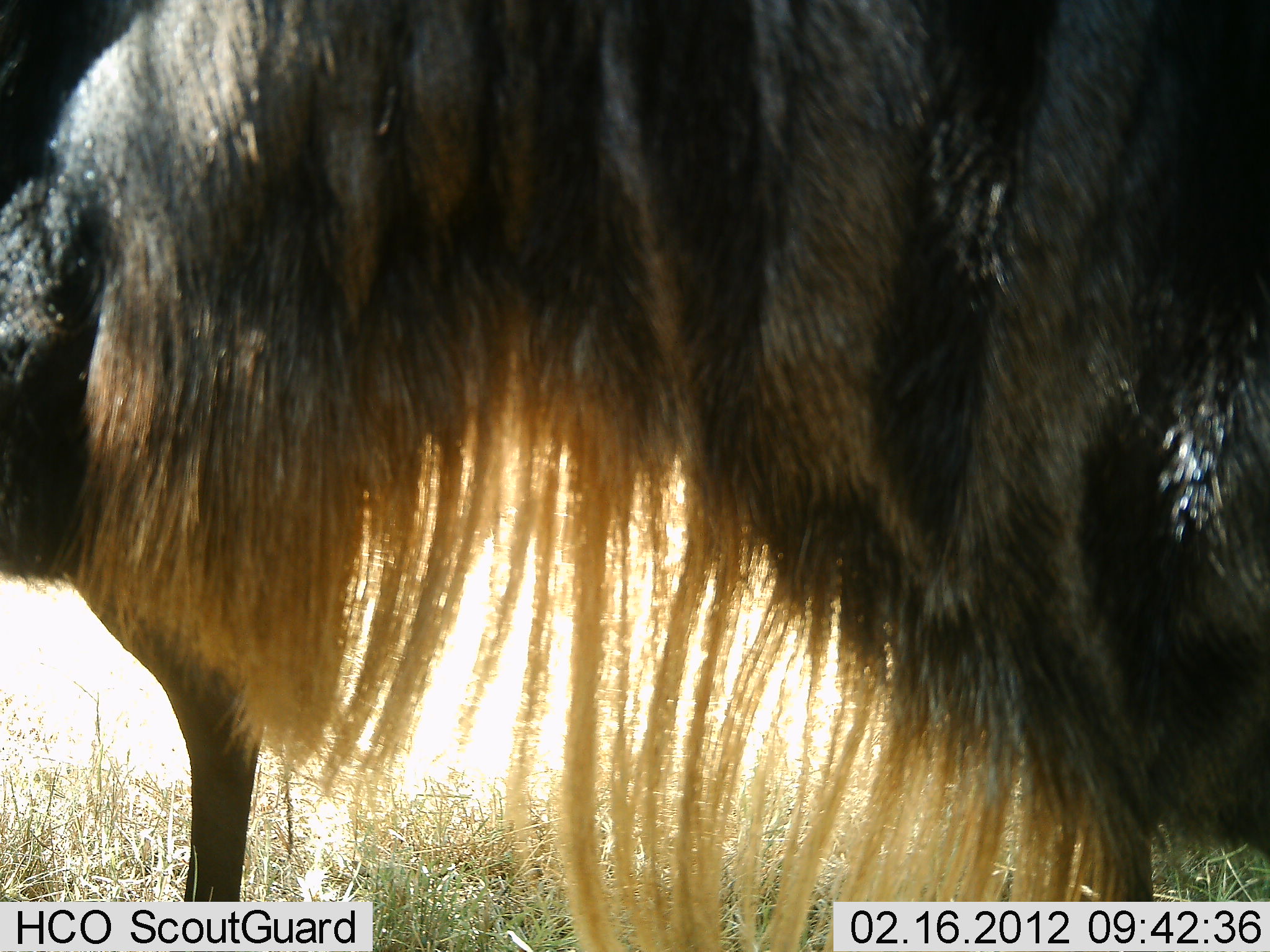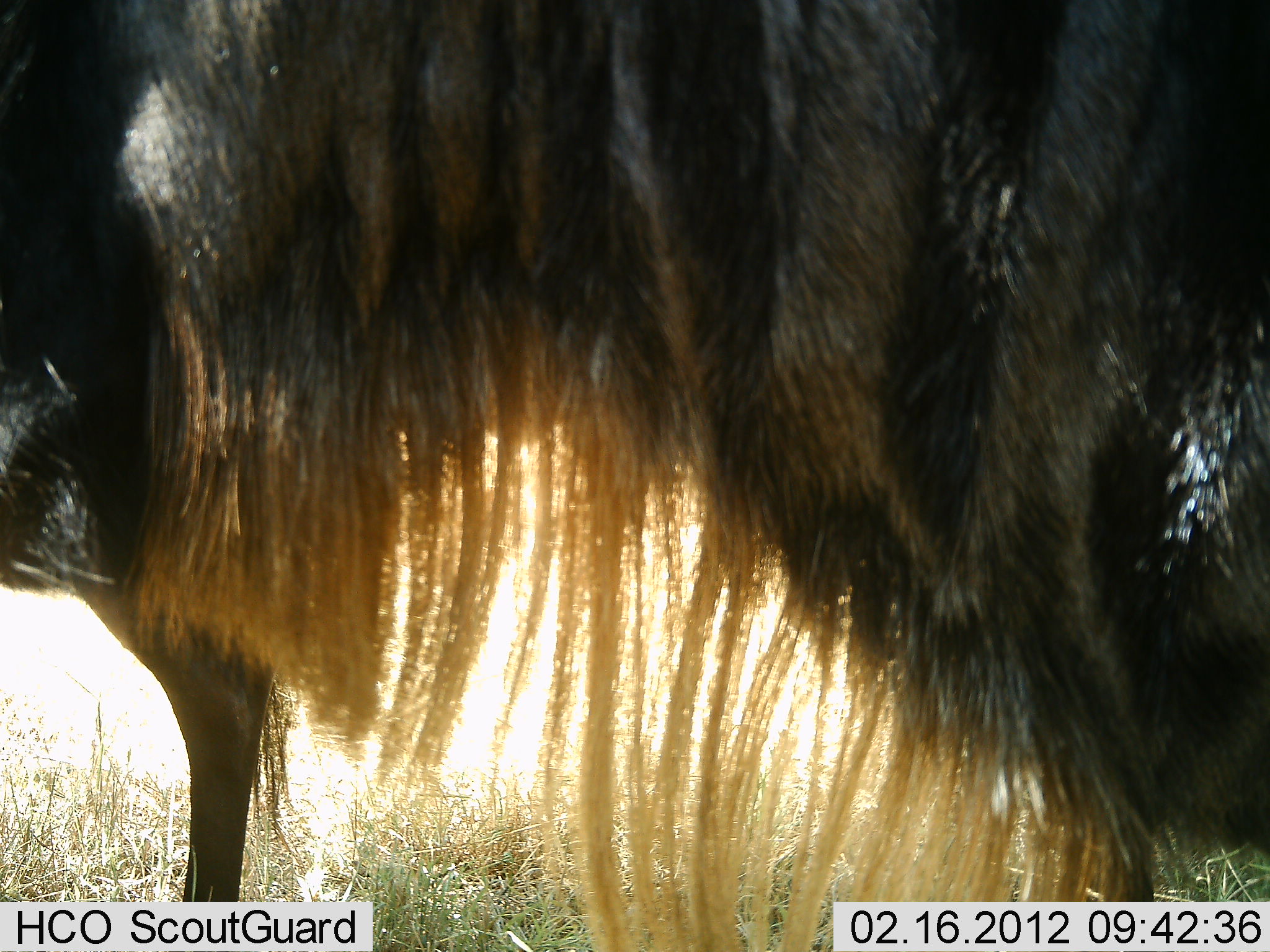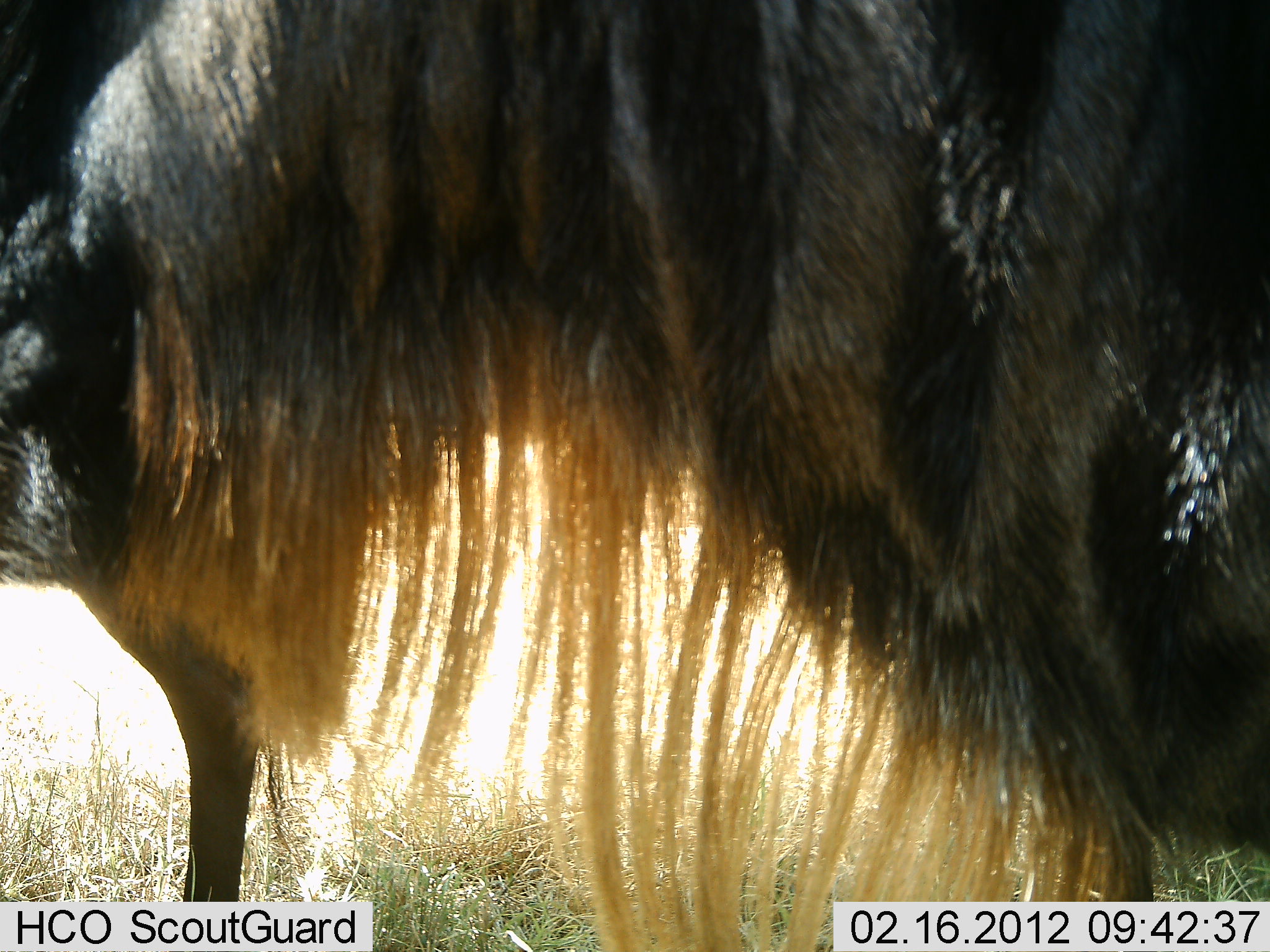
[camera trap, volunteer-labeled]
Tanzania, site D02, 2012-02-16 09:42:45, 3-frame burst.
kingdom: Animalia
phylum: Chordata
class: Mammalia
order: Artiodactyla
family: Bovidae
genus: Connochaetes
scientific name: Connochaetes taurinus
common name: blue wildebeest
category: wildebeest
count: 2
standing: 100%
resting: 0%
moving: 0%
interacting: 0%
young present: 7%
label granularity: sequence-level